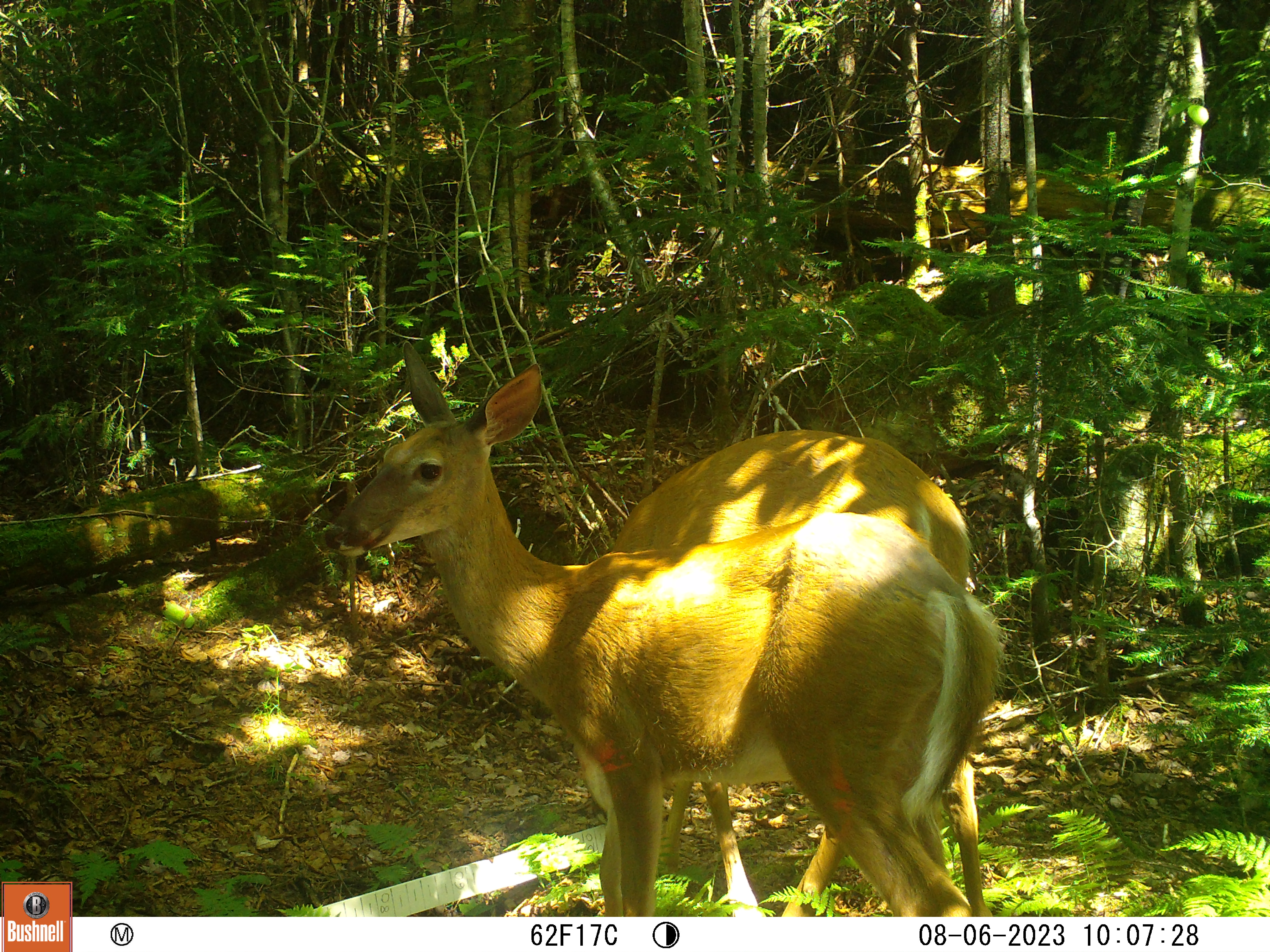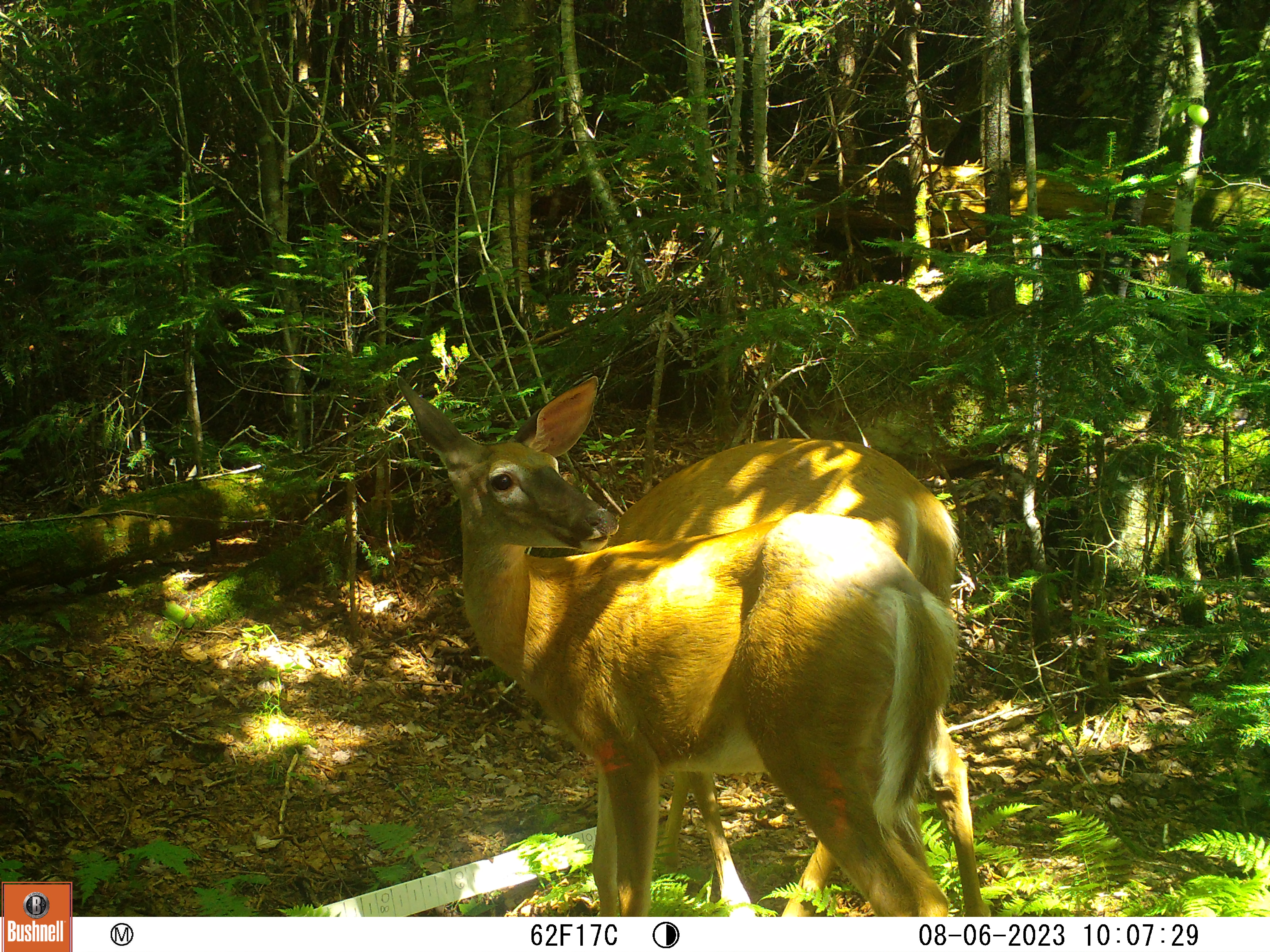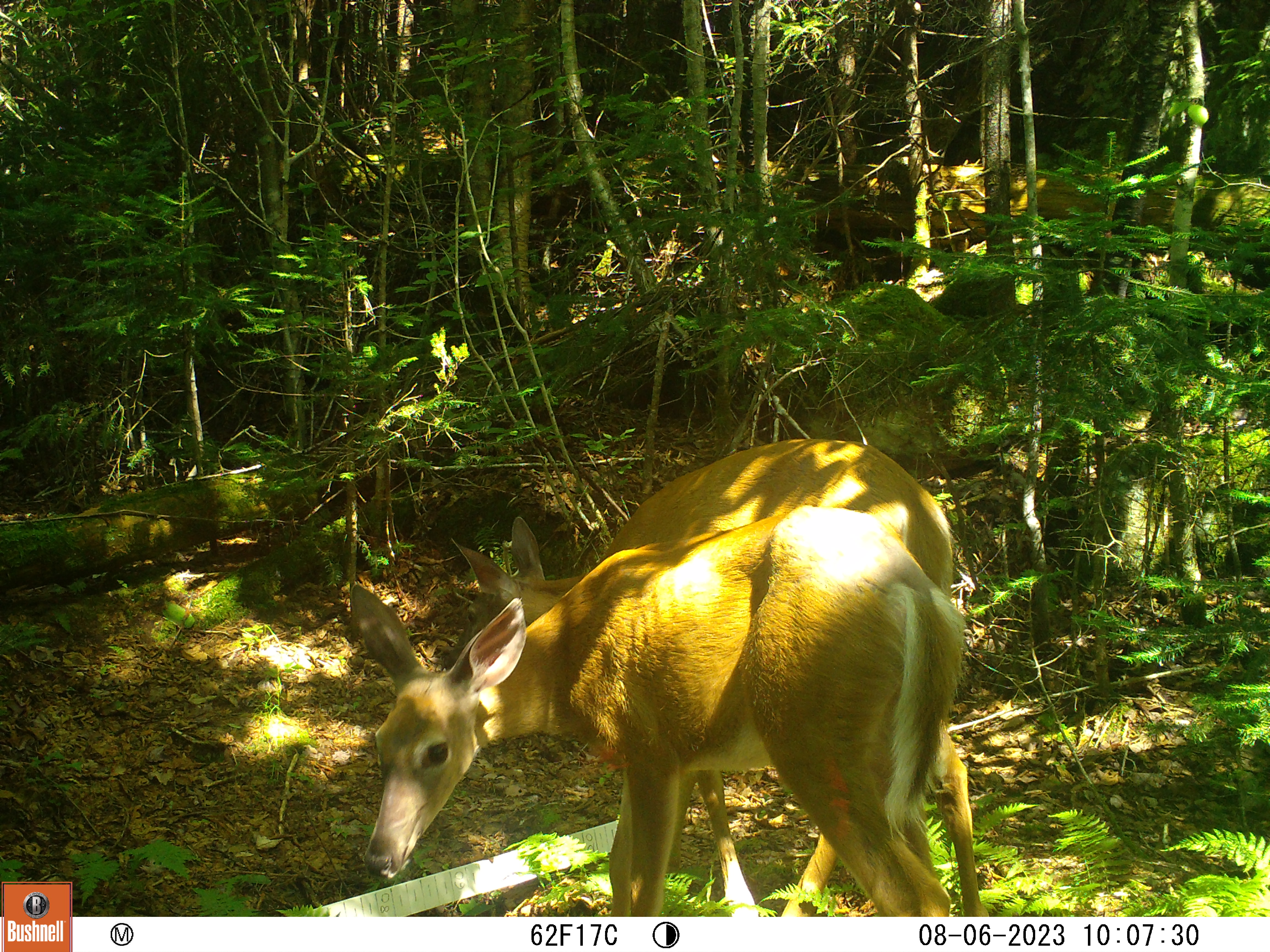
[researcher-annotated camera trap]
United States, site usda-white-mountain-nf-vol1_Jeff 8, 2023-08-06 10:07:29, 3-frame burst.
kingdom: Animalia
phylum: Chordata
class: Mammalia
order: Artiodactyla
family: Cervidae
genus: Odocoileus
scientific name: Odocoileus virginianus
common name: white-tailed deer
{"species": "white-tailed deer (Odocoileus virginianus)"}